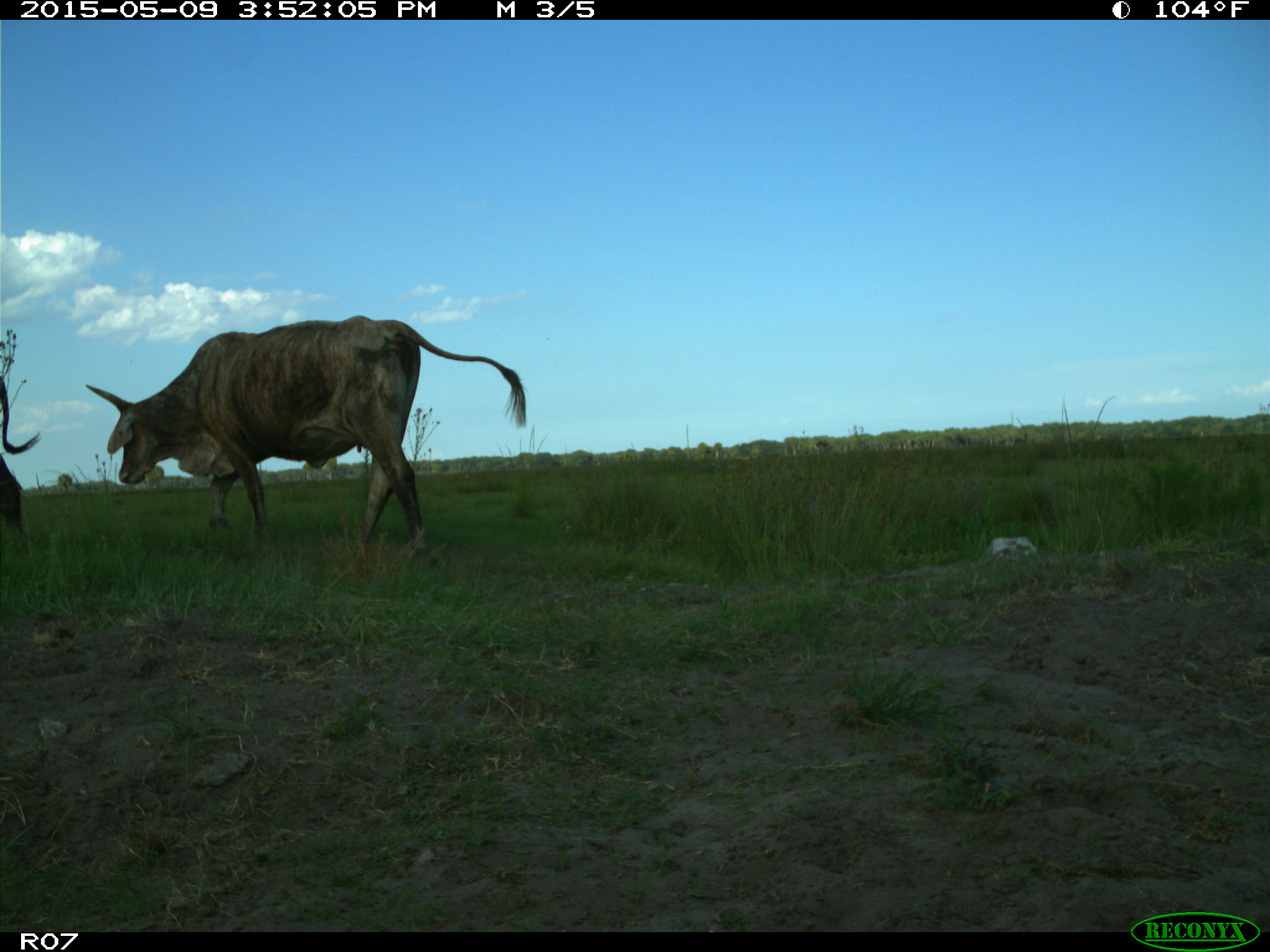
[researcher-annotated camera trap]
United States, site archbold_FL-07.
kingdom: Animalia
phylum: Chordata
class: Mammalia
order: Artiodactyla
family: Bovidae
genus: Bos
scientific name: Bos taurus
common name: domestic cow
Bos taurus (domestic cow).